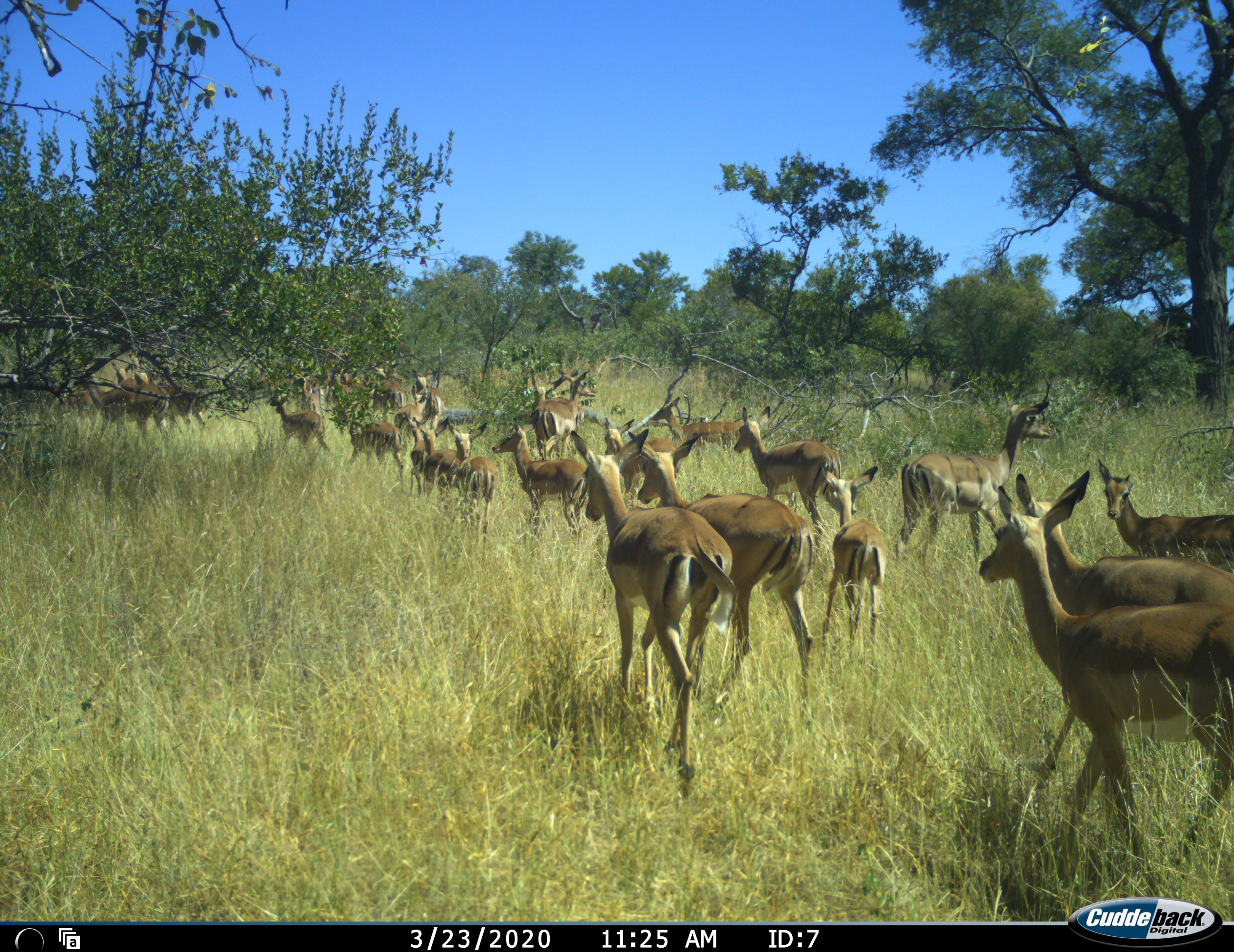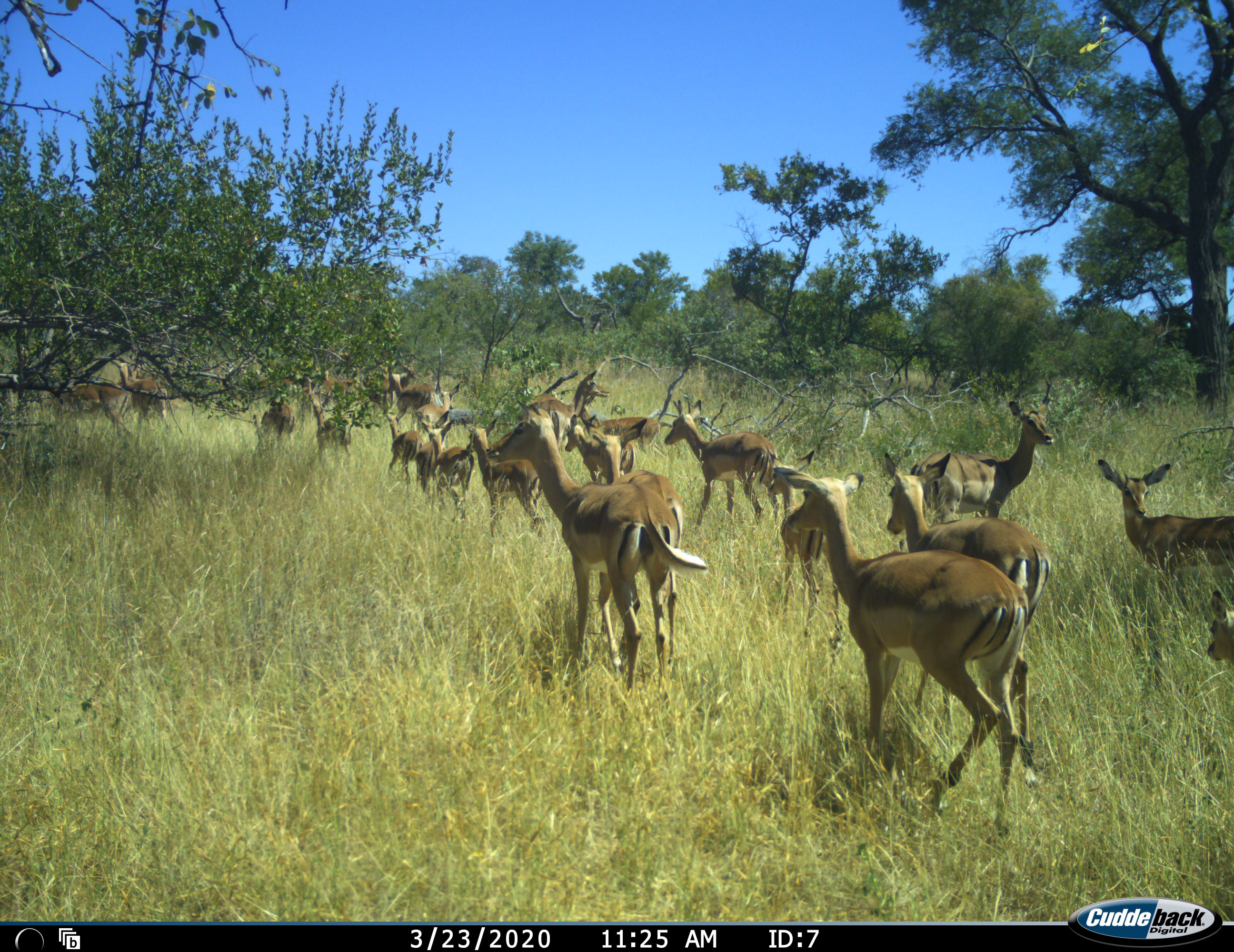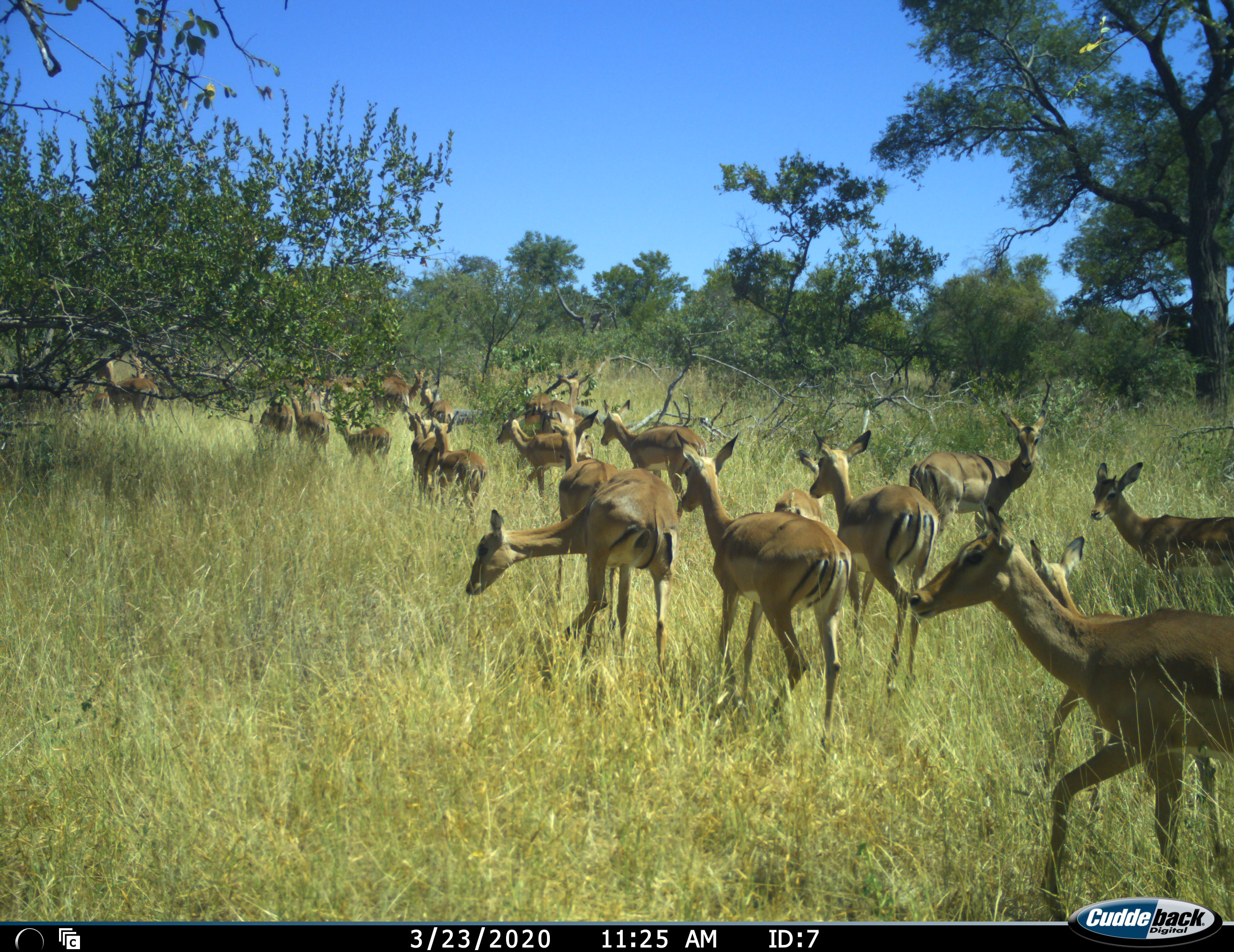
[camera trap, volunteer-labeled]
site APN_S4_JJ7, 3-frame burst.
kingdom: Animalia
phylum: Chordata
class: Mammalia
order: Artiodactyla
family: Bovidae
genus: Aepyceros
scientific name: Aepyceros melampus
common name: impala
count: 11-50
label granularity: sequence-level